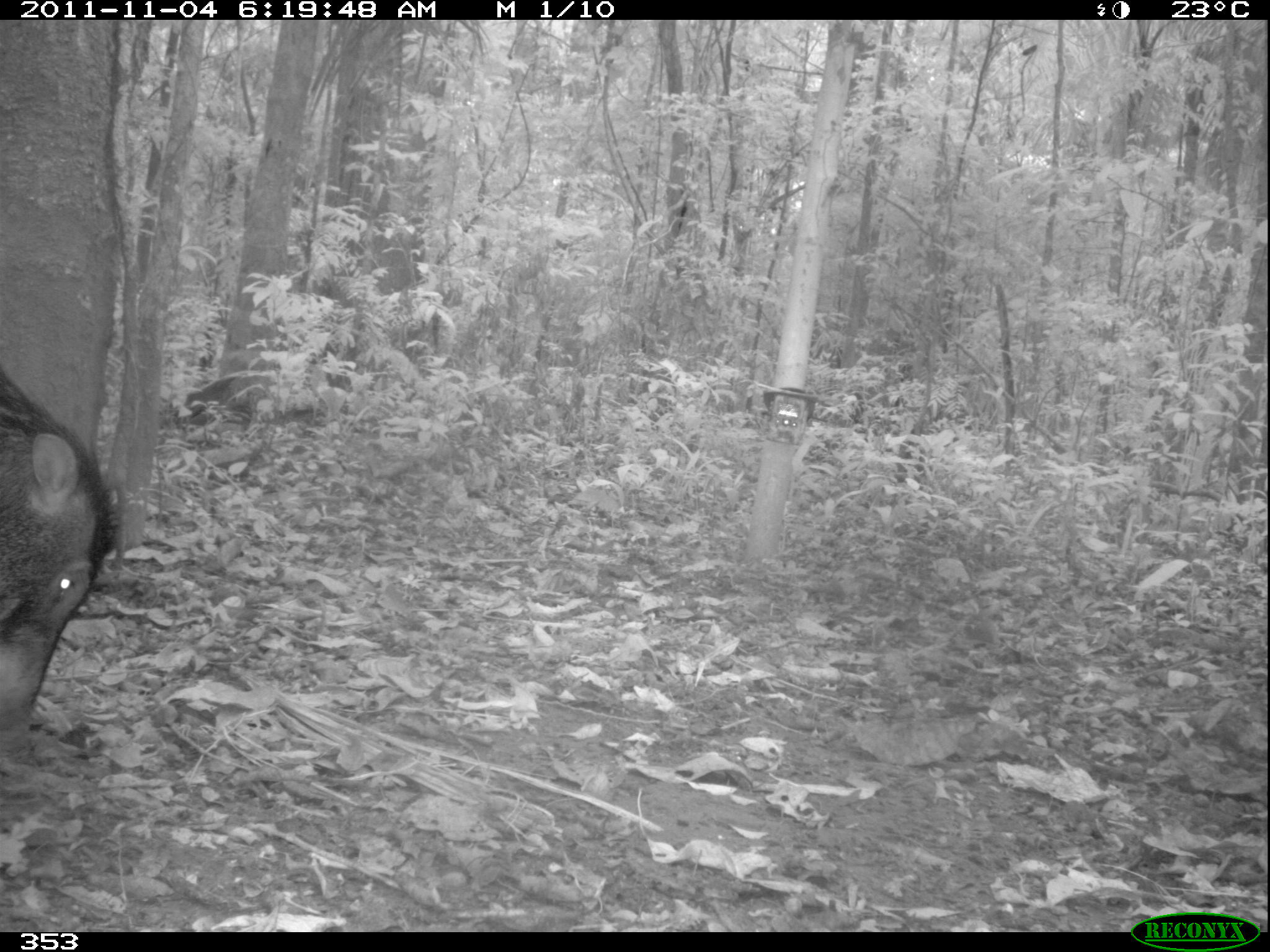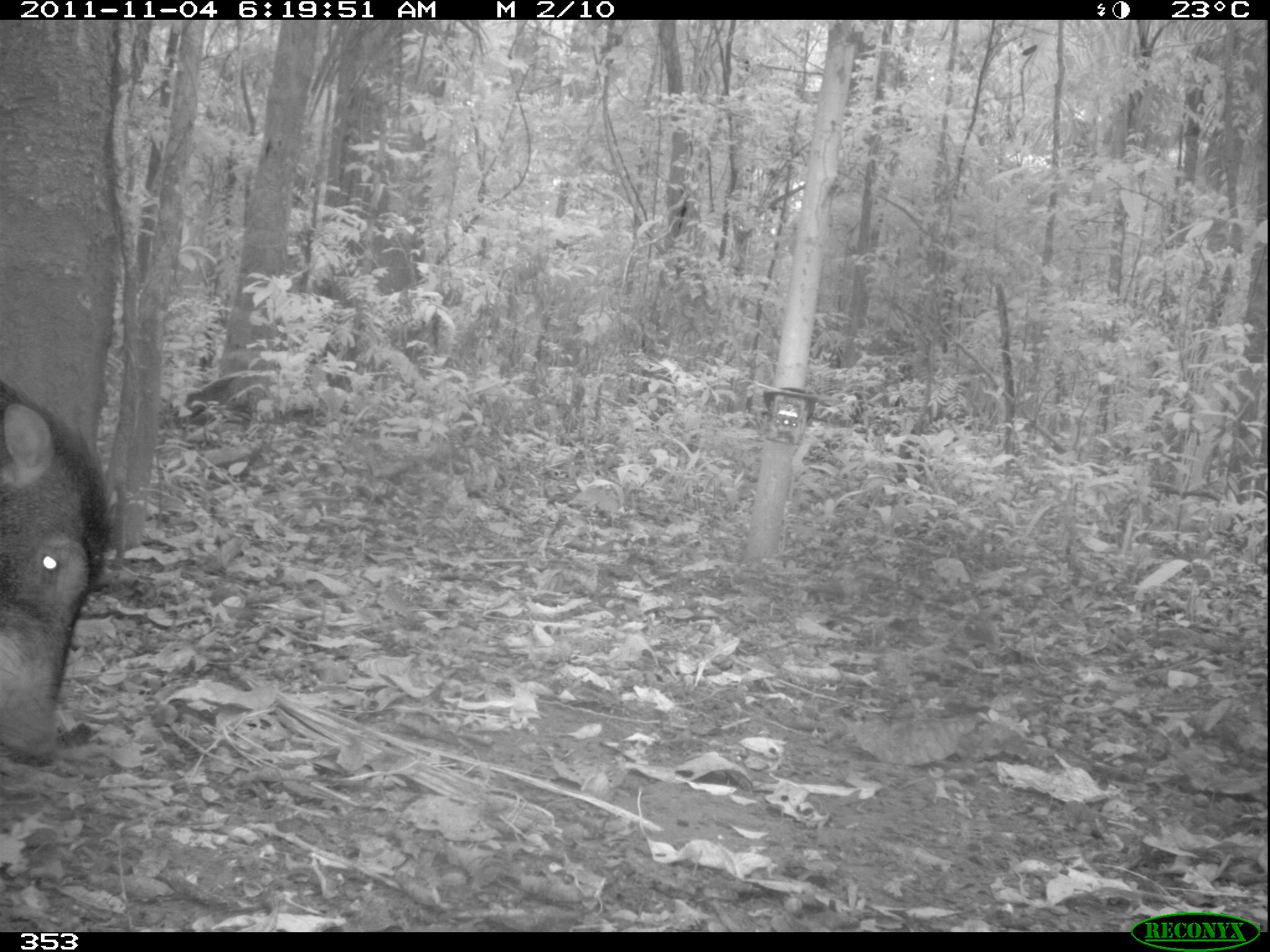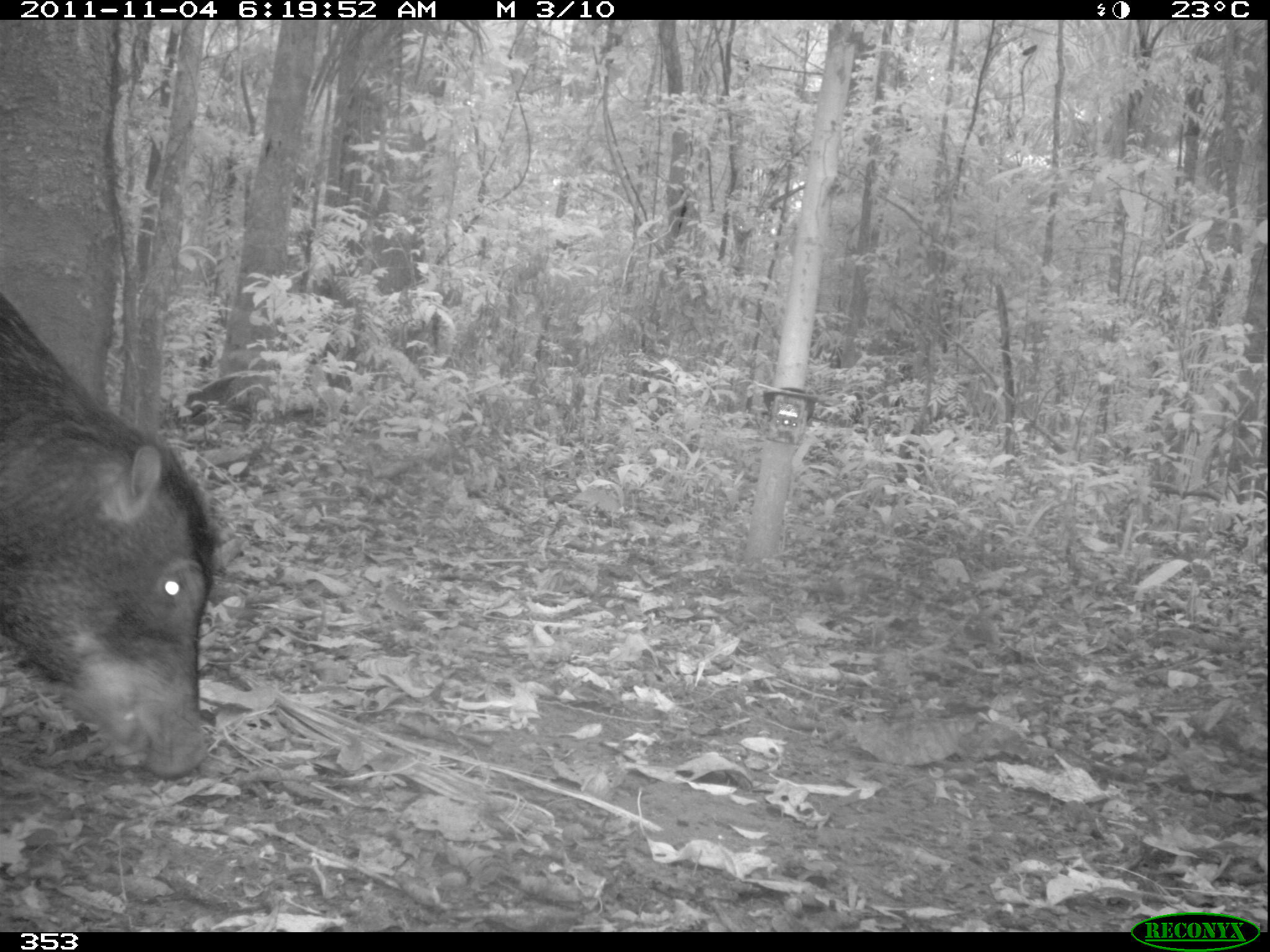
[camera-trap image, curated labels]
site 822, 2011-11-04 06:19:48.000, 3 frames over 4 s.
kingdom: Animalia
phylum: Chordata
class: Mammalia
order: Artiodactyla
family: Tayassuidae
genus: Tayassu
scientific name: Tayassu pecari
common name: white-lipped peccary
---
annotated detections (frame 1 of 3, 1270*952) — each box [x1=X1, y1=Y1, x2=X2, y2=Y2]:
tayassu pecari: [x1=0, y1=363, x2=119, y2=754]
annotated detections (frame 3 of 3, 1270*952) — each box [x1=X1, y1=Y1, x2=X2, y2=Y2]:
tayassu pecari: [x1=0, y1=296, x2=216, y2=778]